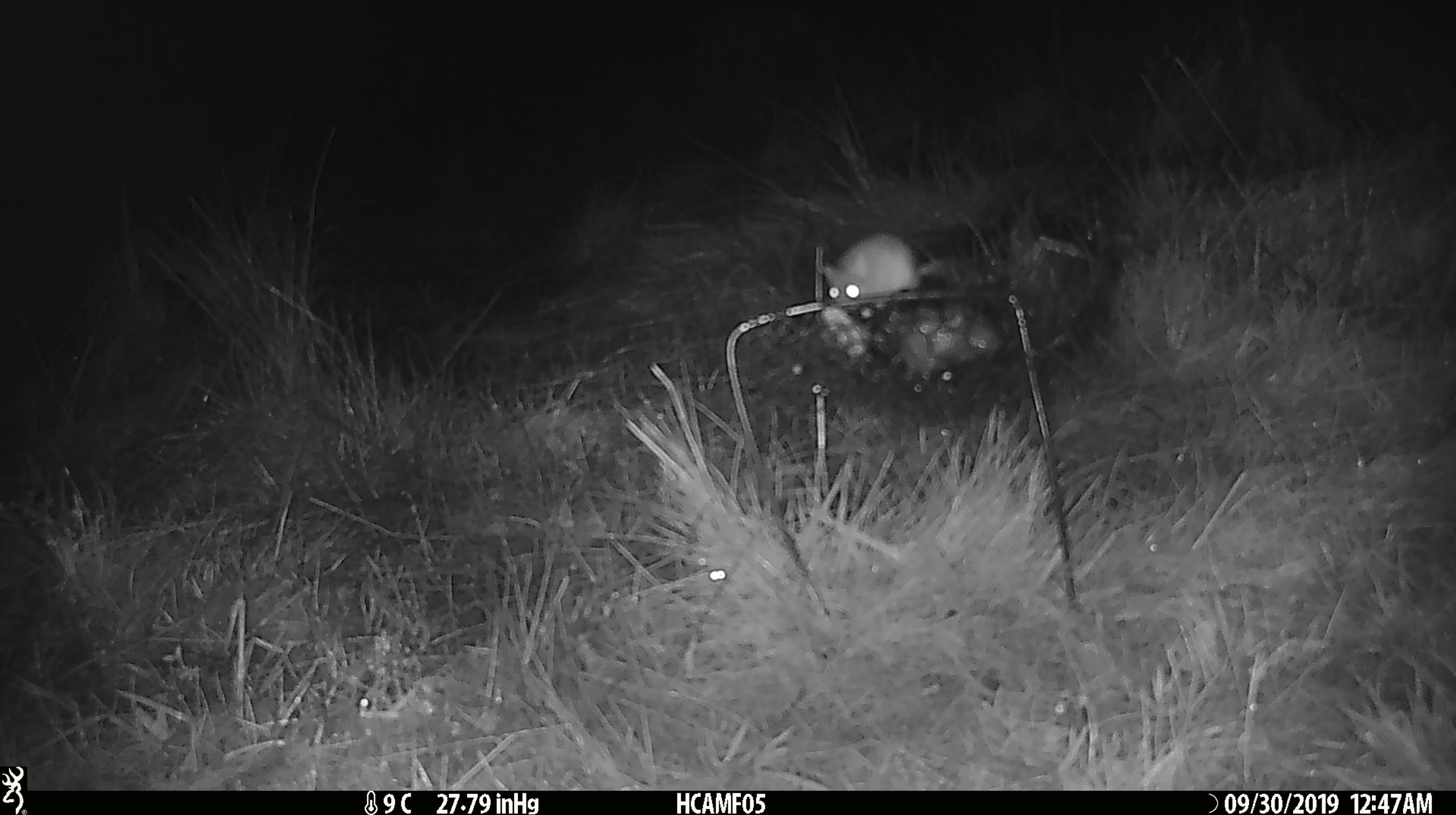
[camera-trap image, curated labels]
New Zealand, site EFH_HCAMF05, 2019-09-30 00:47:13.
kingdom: Animalia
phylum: Chordata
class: Mammalia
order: Rodentia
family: Muridae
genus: Mus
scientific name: Mus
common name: mouse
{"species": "mouse (Mus)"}